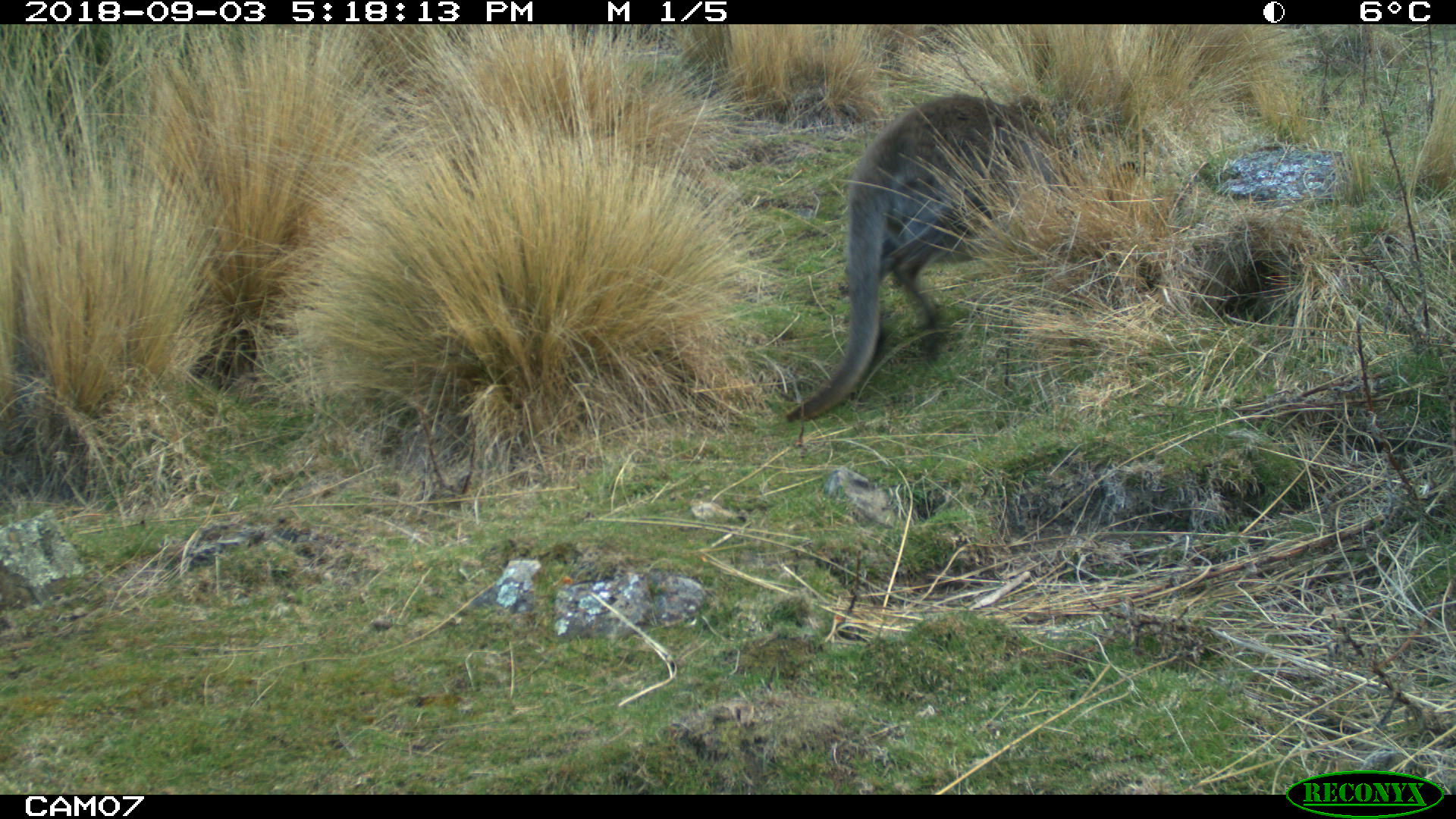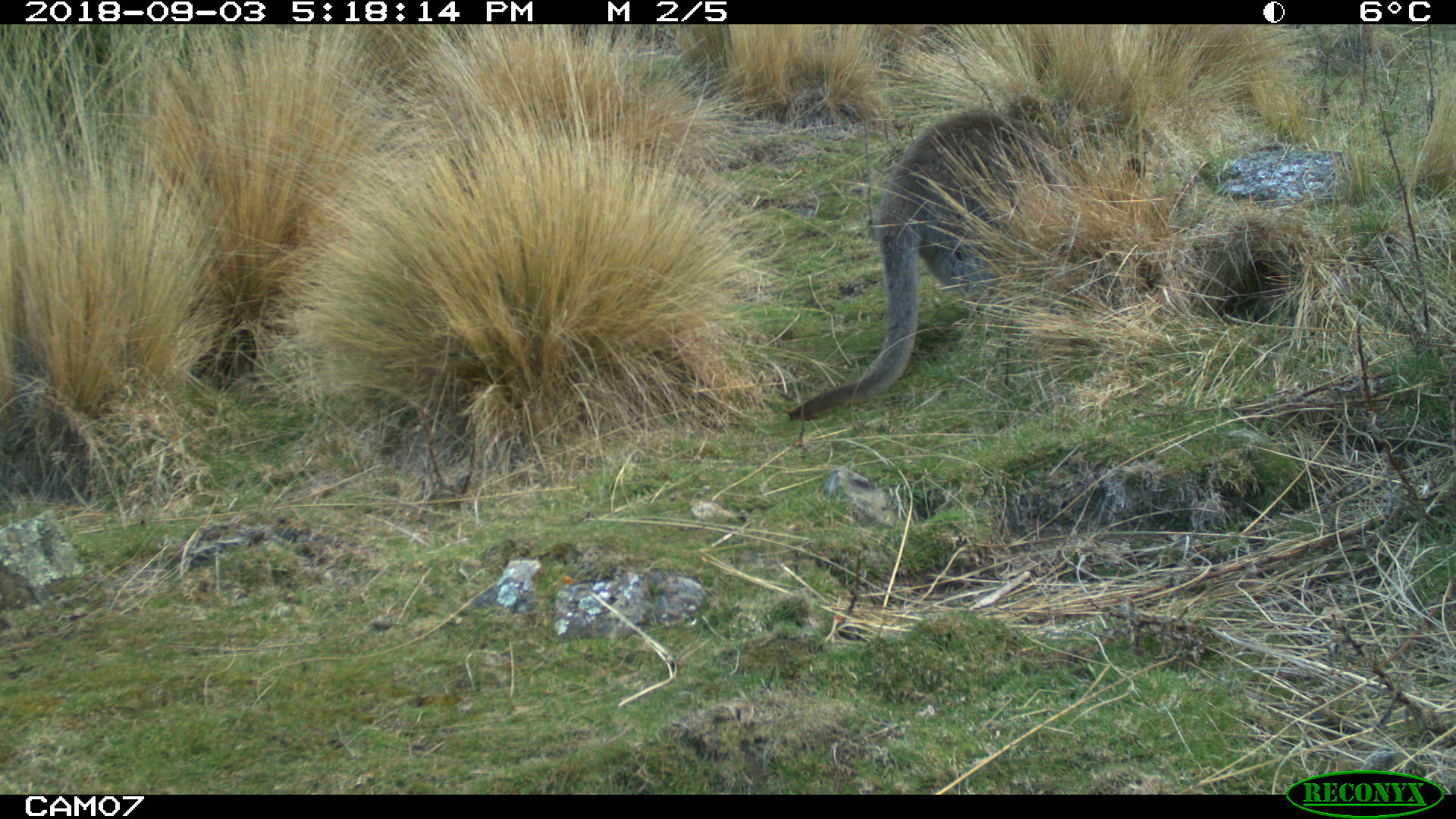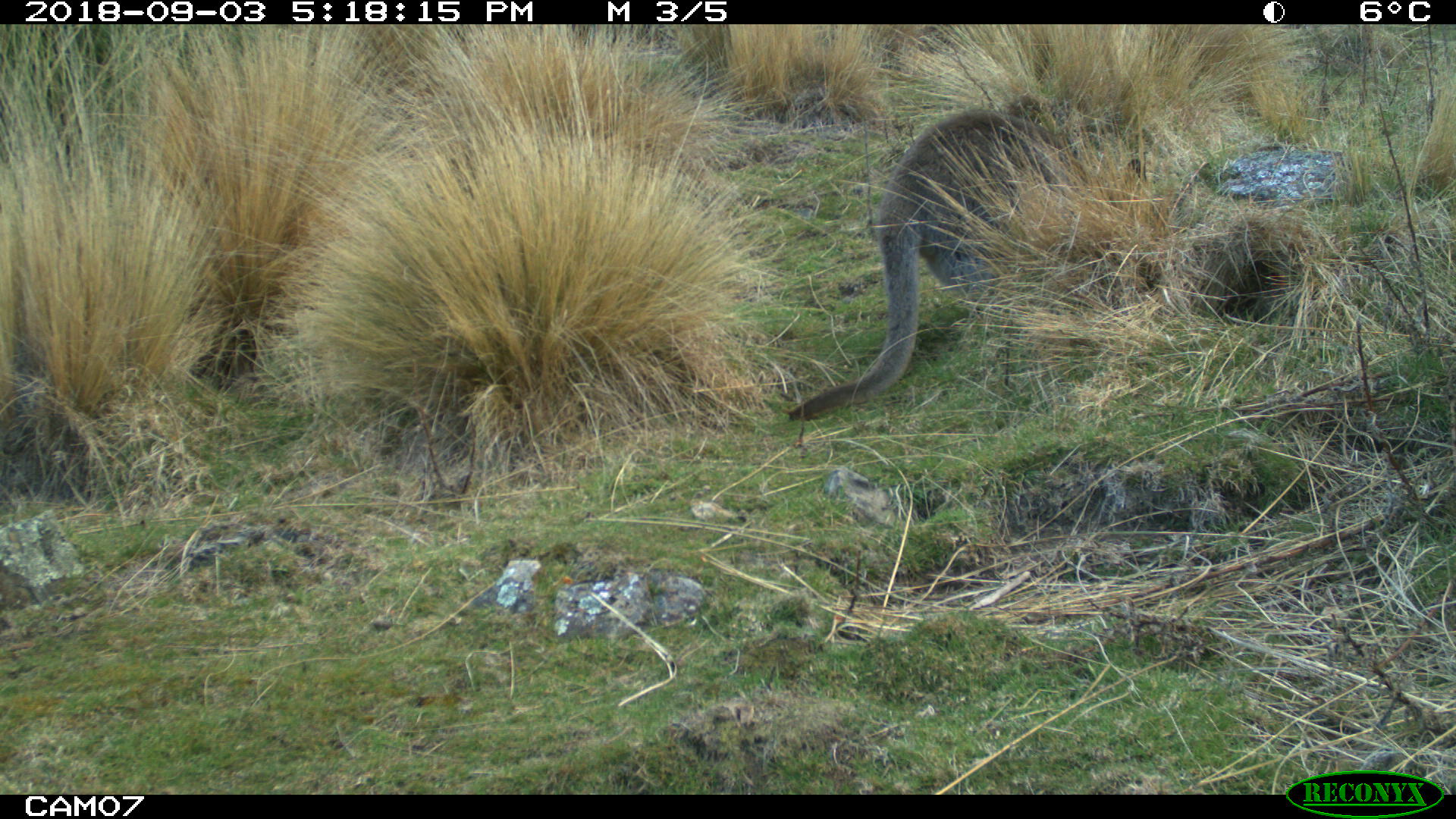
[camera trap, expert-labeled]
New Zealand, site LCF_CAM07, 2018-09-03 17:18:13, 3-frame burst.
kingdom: Animalia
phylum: Chordata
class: Mammalia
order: Diprotodontia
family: Macropodidae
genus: Notamacropus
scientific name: Notamacropus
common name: wallaby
Wallaby (Notamacropus).